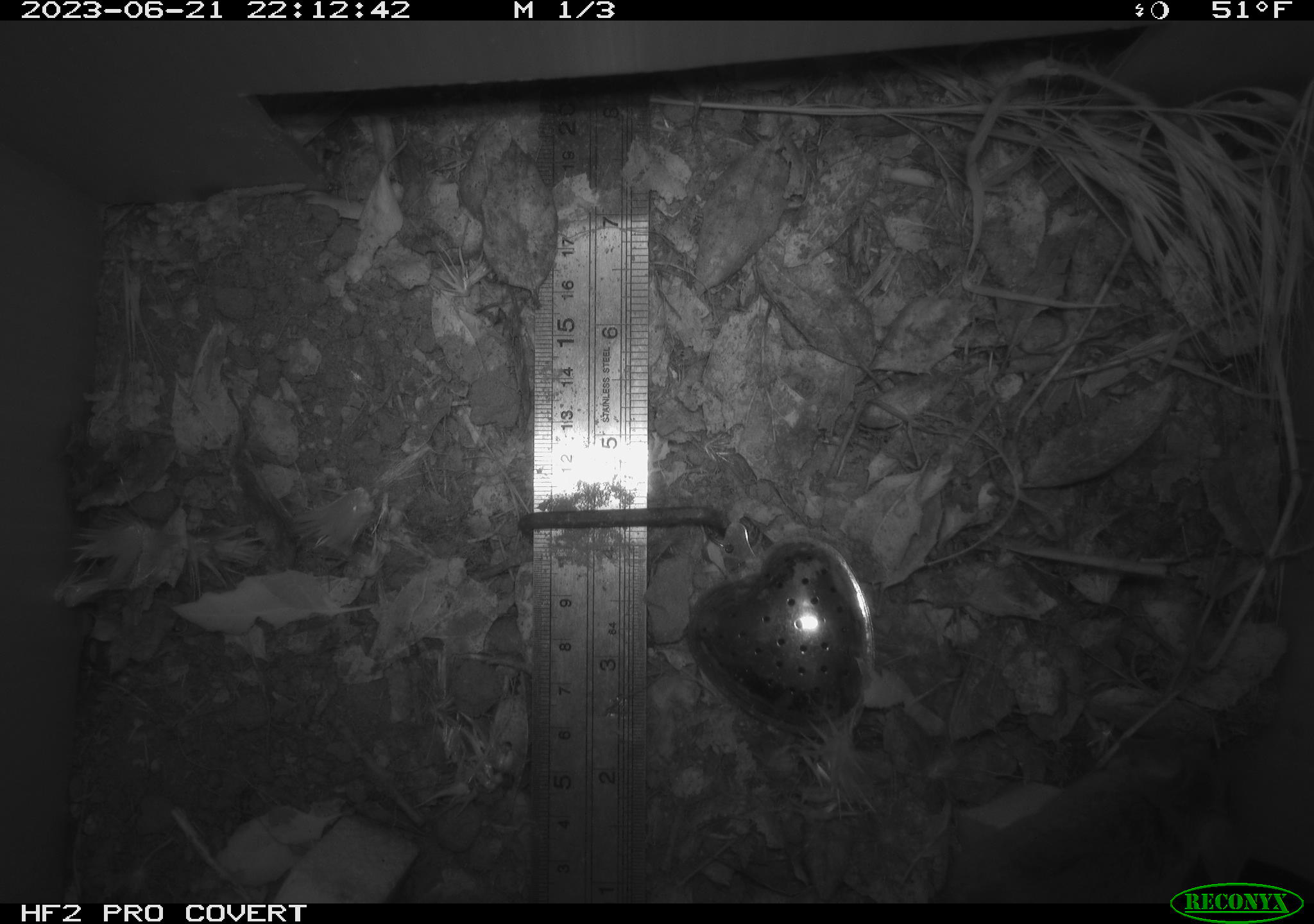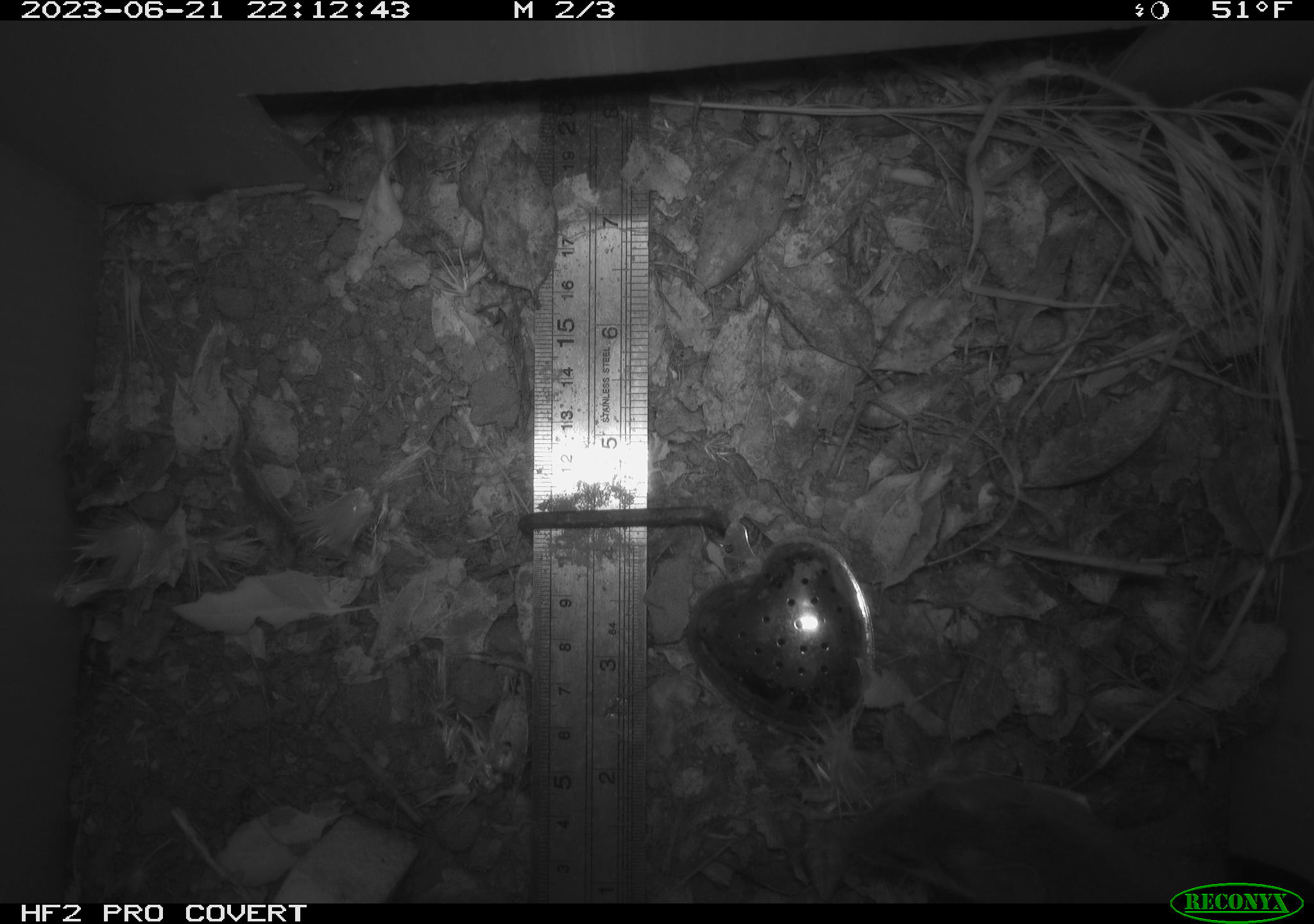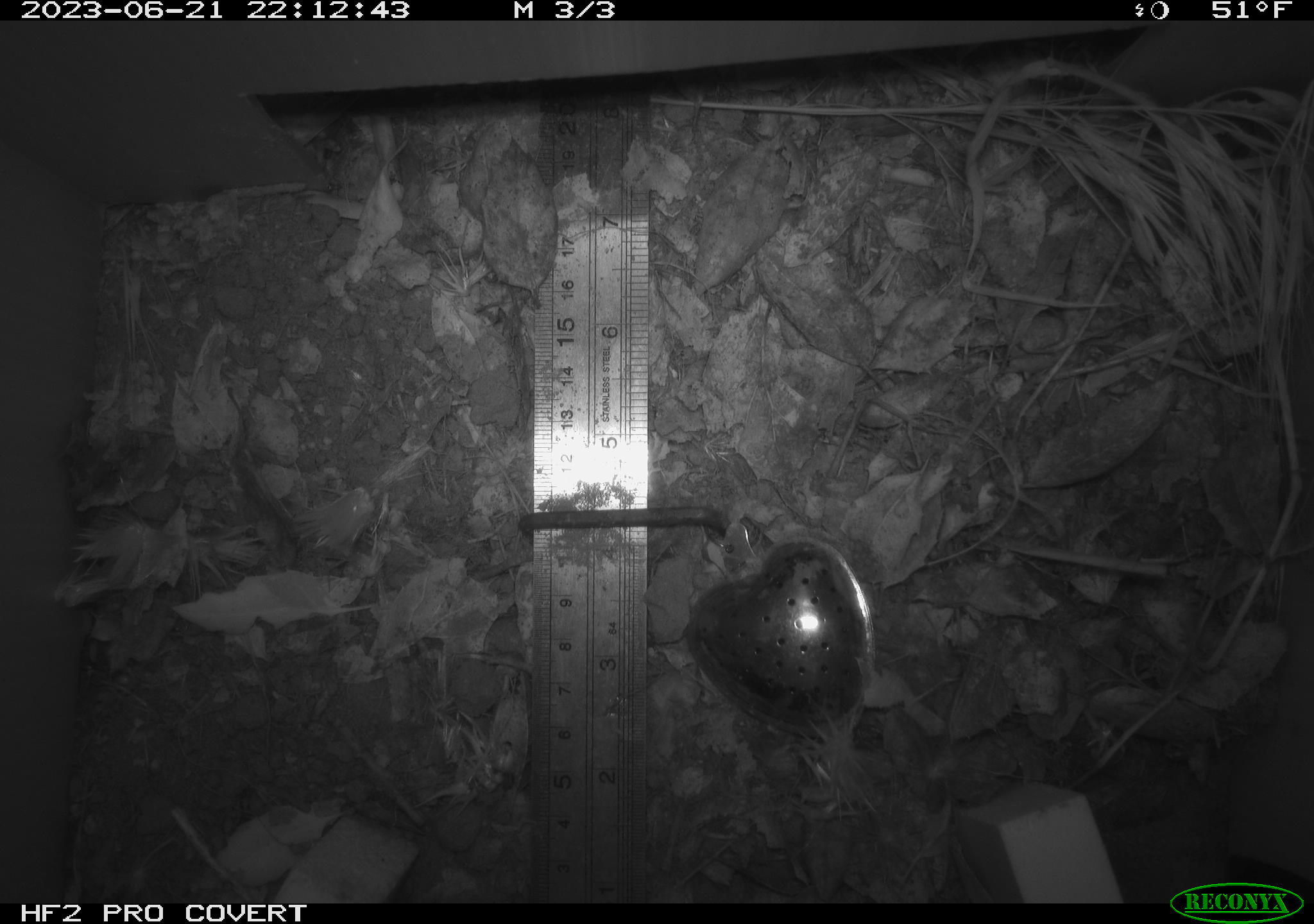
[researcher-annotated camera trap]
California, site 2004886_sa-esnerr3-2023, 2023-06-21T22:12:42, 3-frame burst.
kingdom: Animalia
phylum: Chordata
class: Mammalia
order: Rodentia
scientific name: Rodentia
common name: mouse species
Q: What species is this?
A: Mouse species (Rodentia).